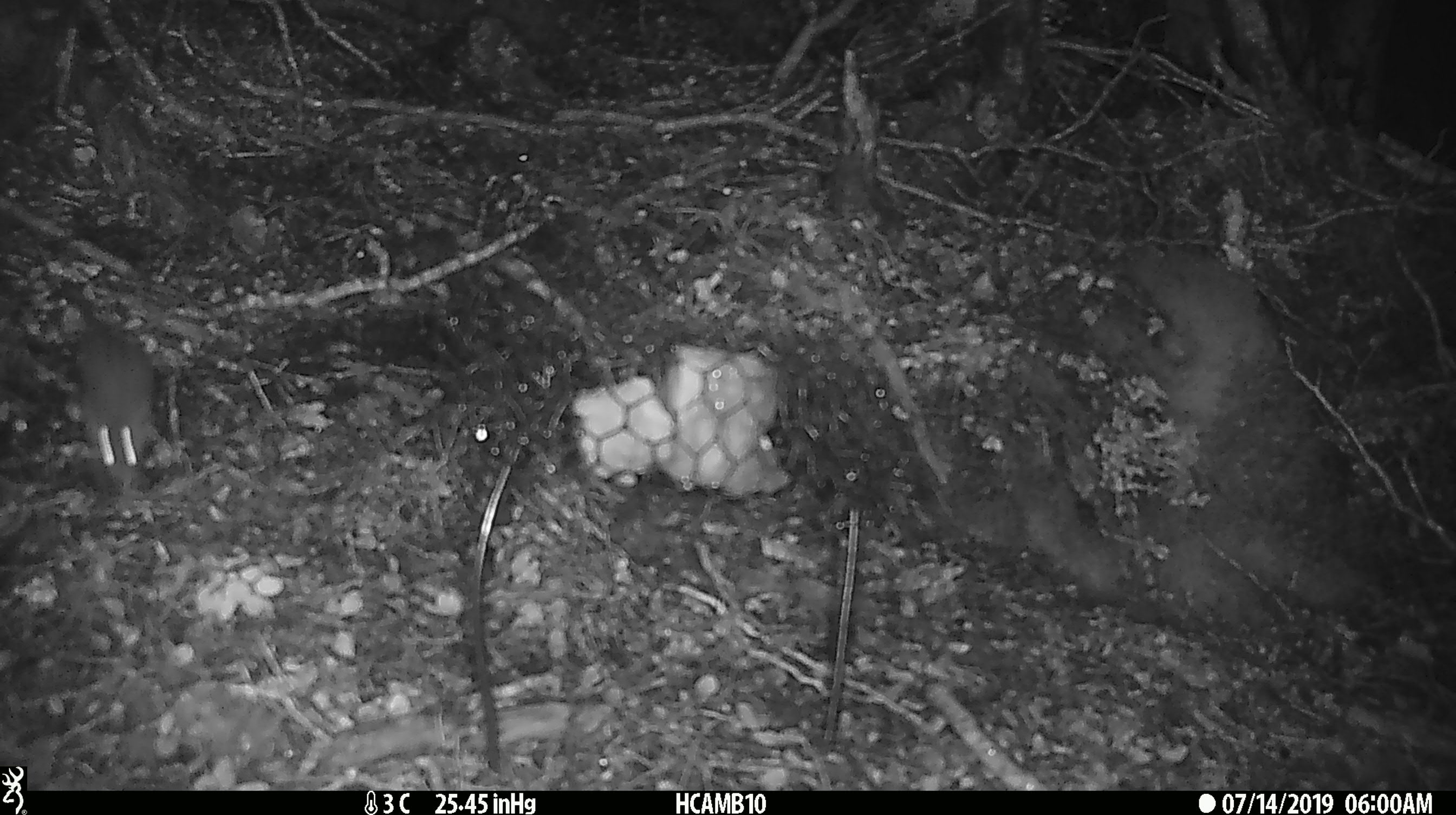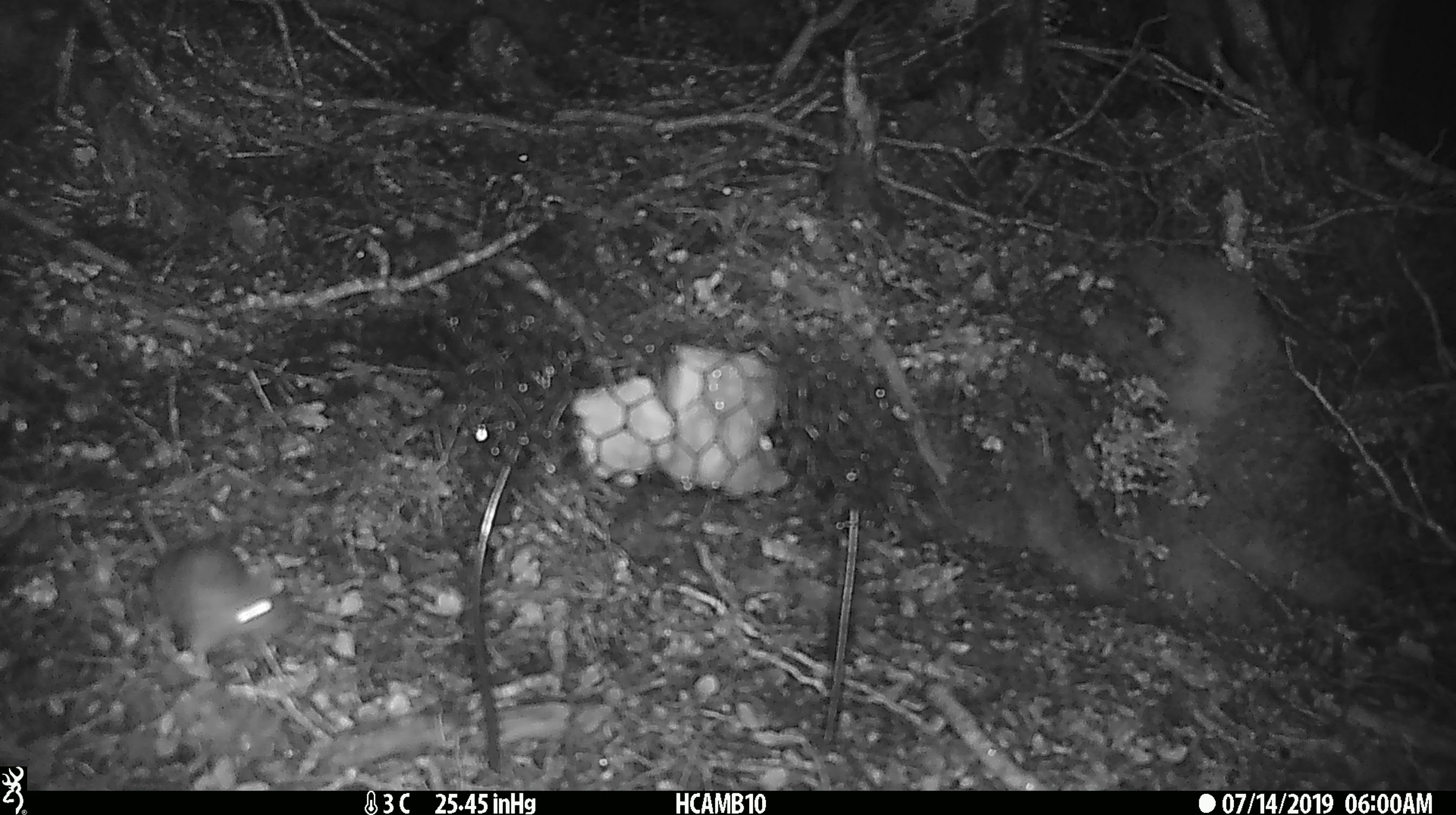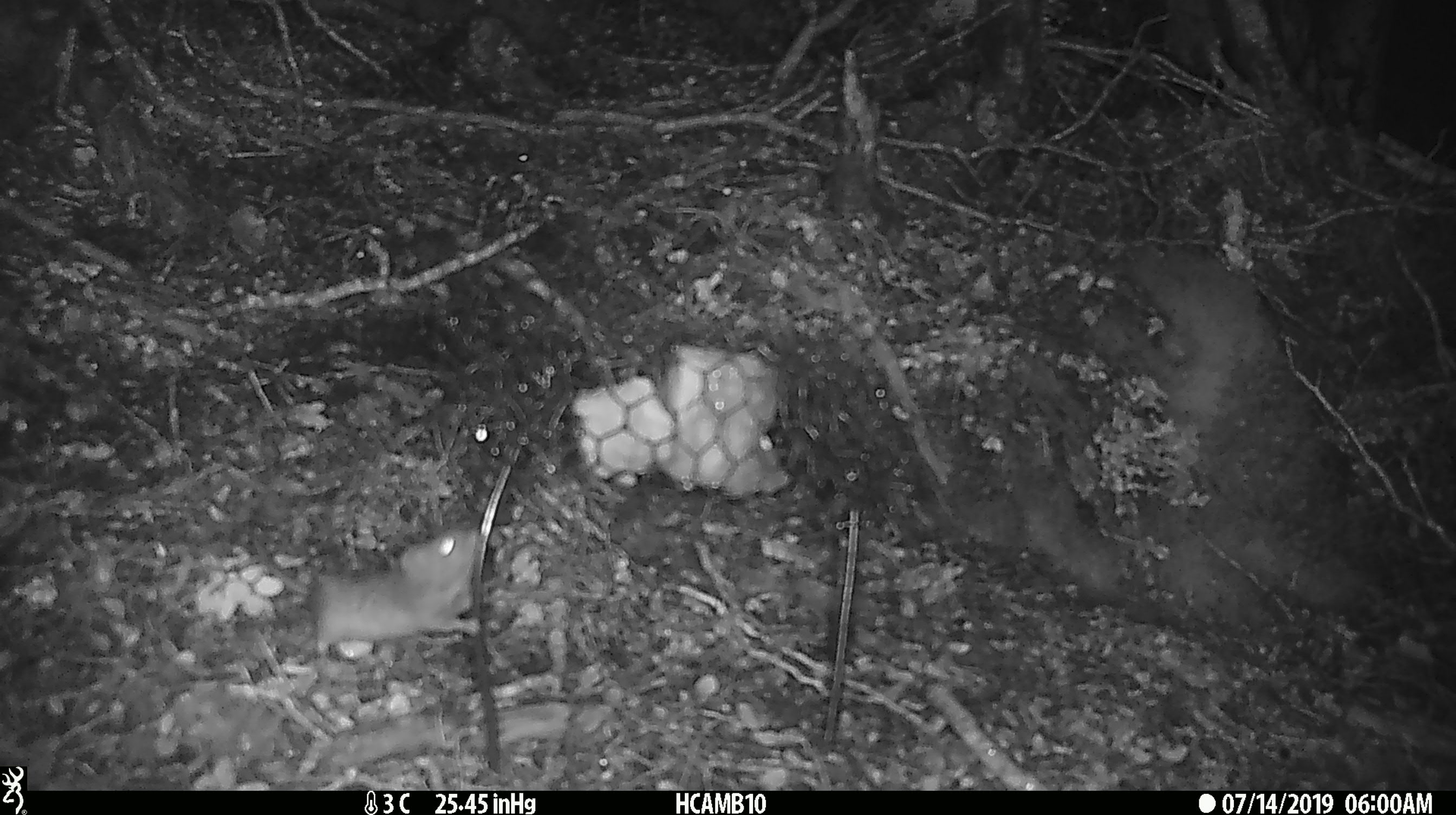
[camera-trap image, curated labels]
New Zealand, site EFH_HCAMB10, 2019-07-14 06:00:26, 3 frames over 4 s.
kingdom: Animalia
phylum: Chordata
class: Mammalia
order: Rodentia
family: Muridae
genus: Mus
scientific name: Mus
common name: mouse